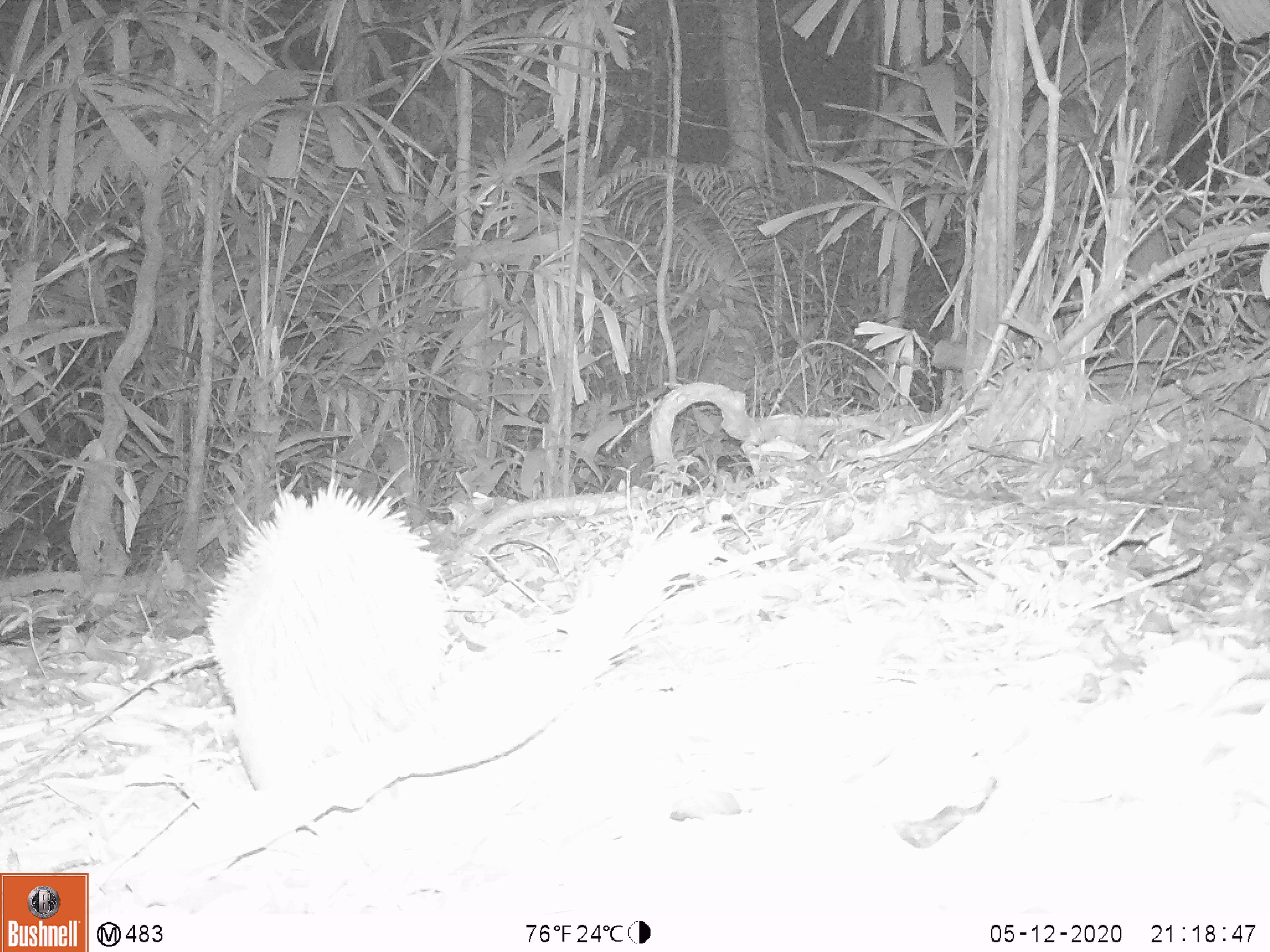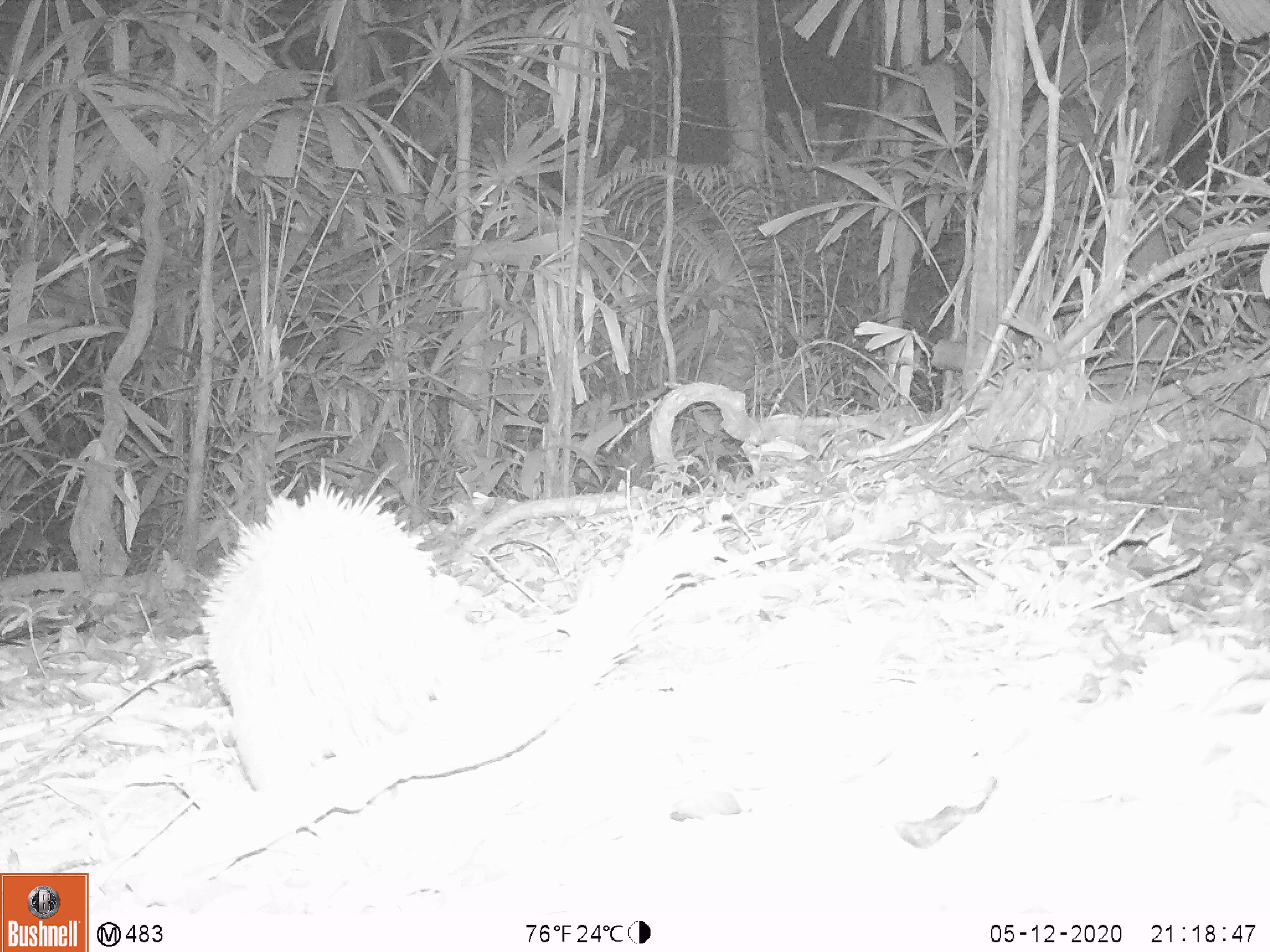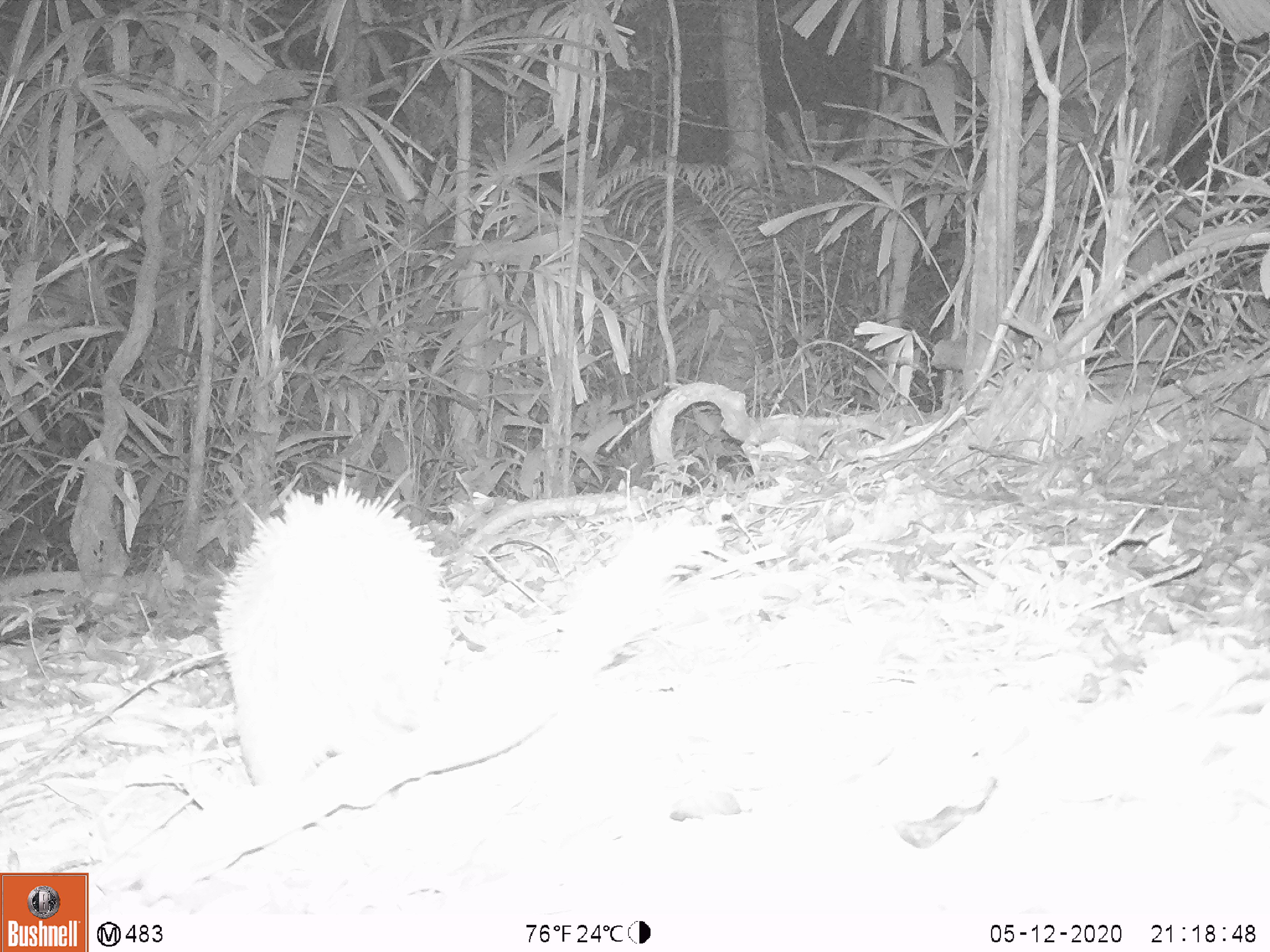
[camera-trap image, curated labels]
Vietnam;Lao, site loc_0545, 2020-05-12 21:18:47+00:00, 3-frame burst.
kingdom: Animalia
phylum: Chordata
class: Mammalia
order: Rodentia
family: Hystricidae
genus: Atherurus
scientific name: Atherurus macrourus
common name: asiatic brush-tailed porcupine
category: asiatic brush tailed porcupine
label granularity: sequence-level